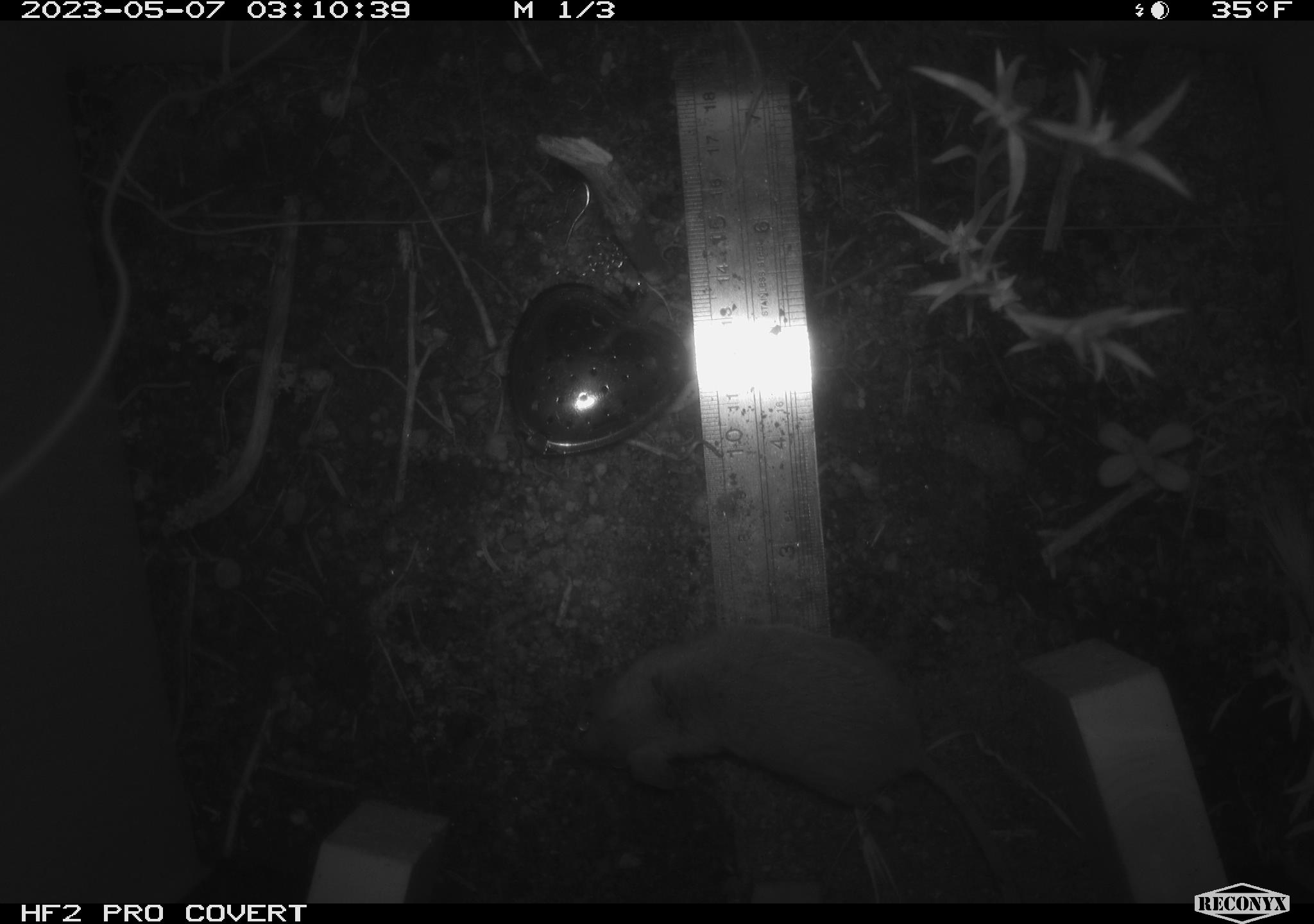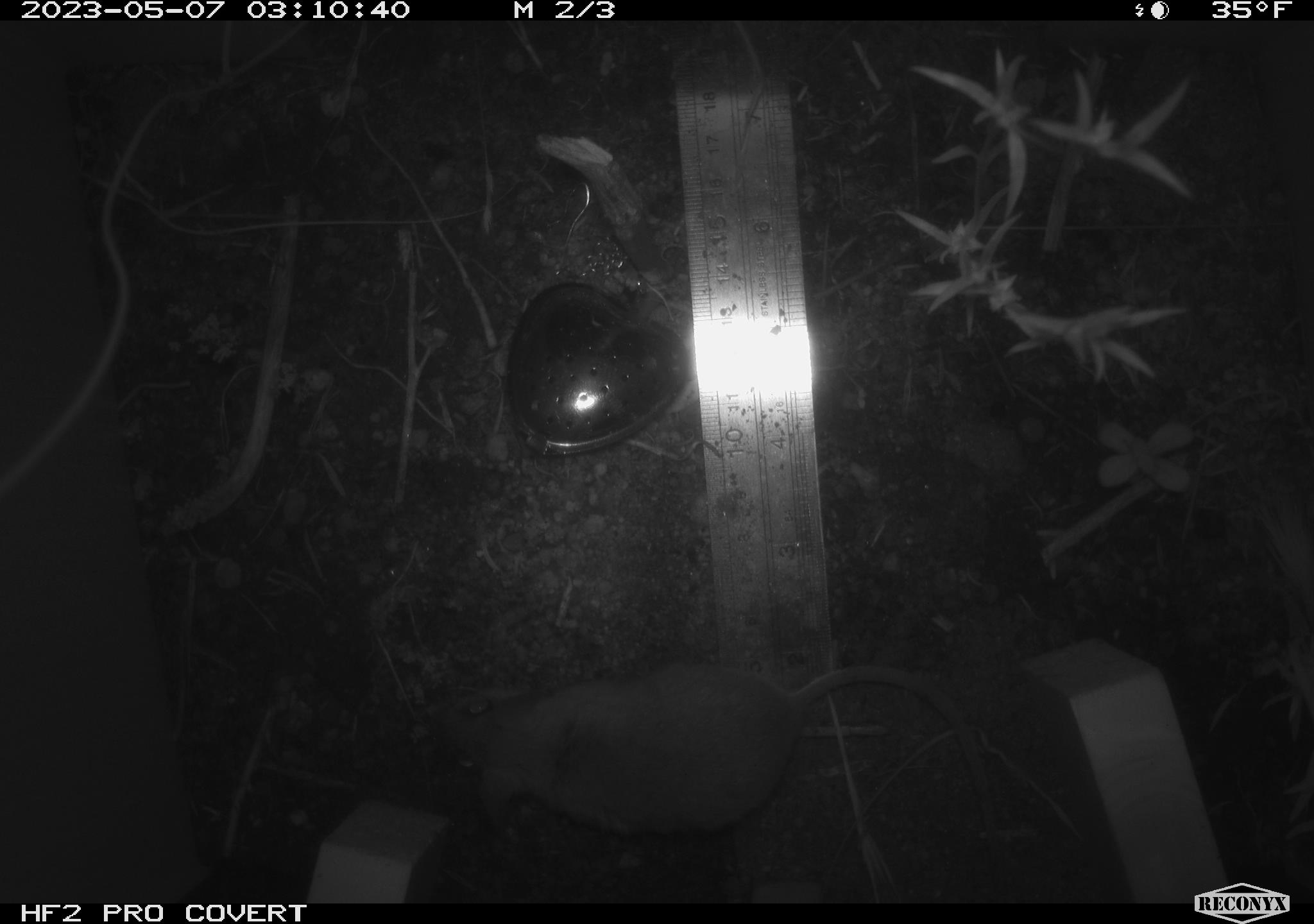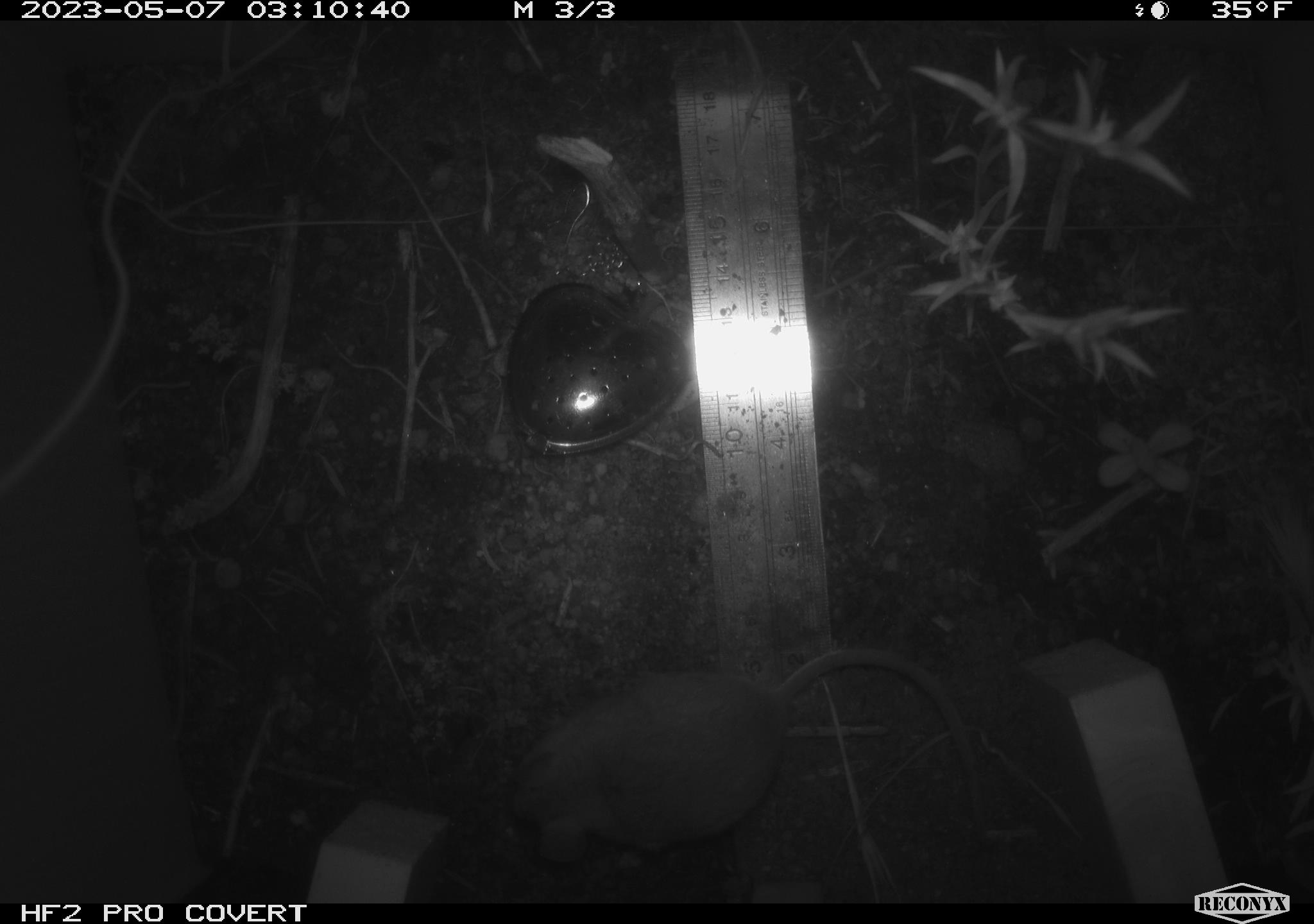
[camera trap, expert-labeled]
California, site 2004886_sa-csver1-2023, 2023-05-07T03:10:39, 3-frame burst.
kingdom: Animalia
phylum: Chordata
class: Mammalia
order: Rodentia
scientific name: Rodentia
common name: mouse species